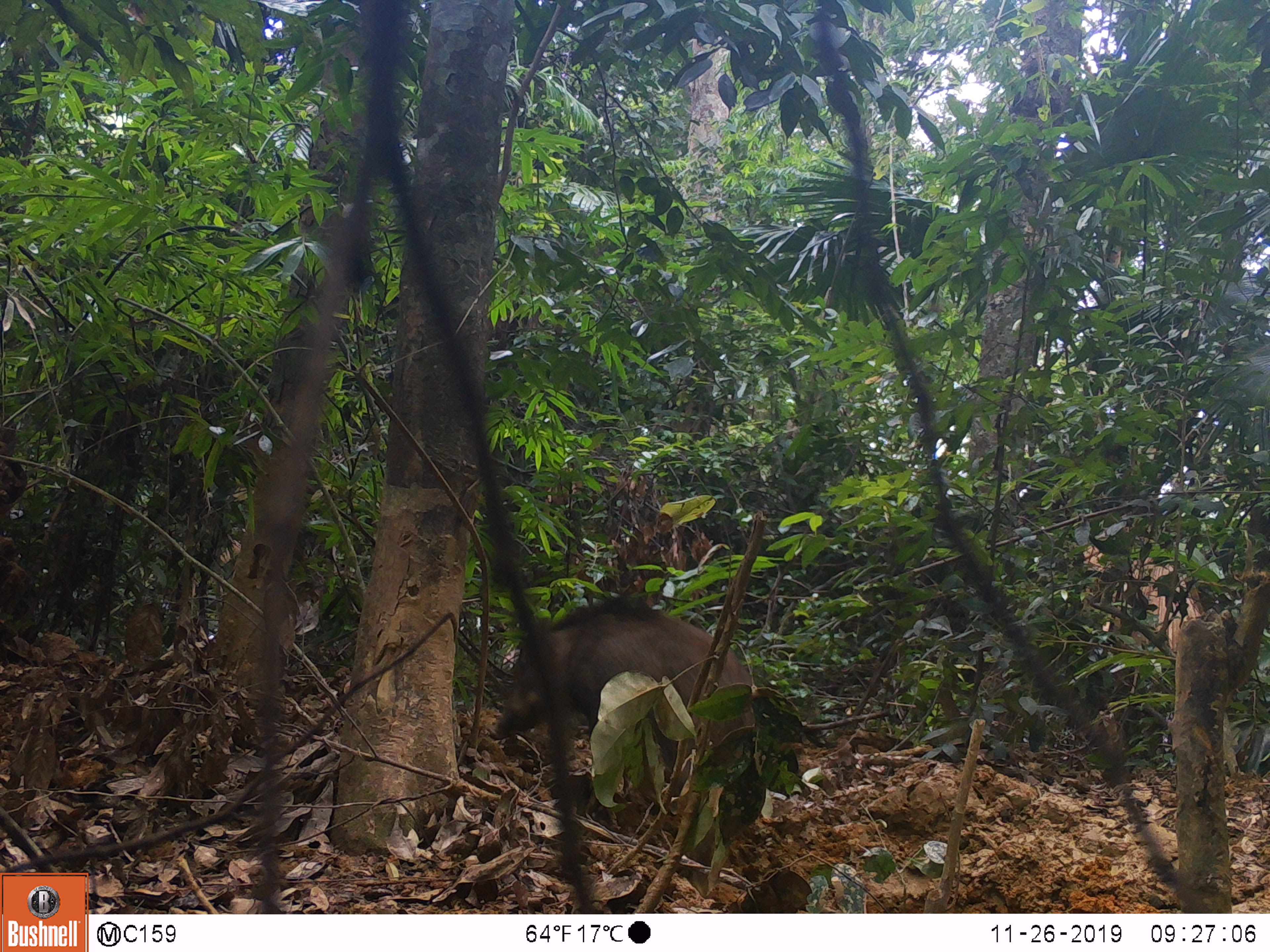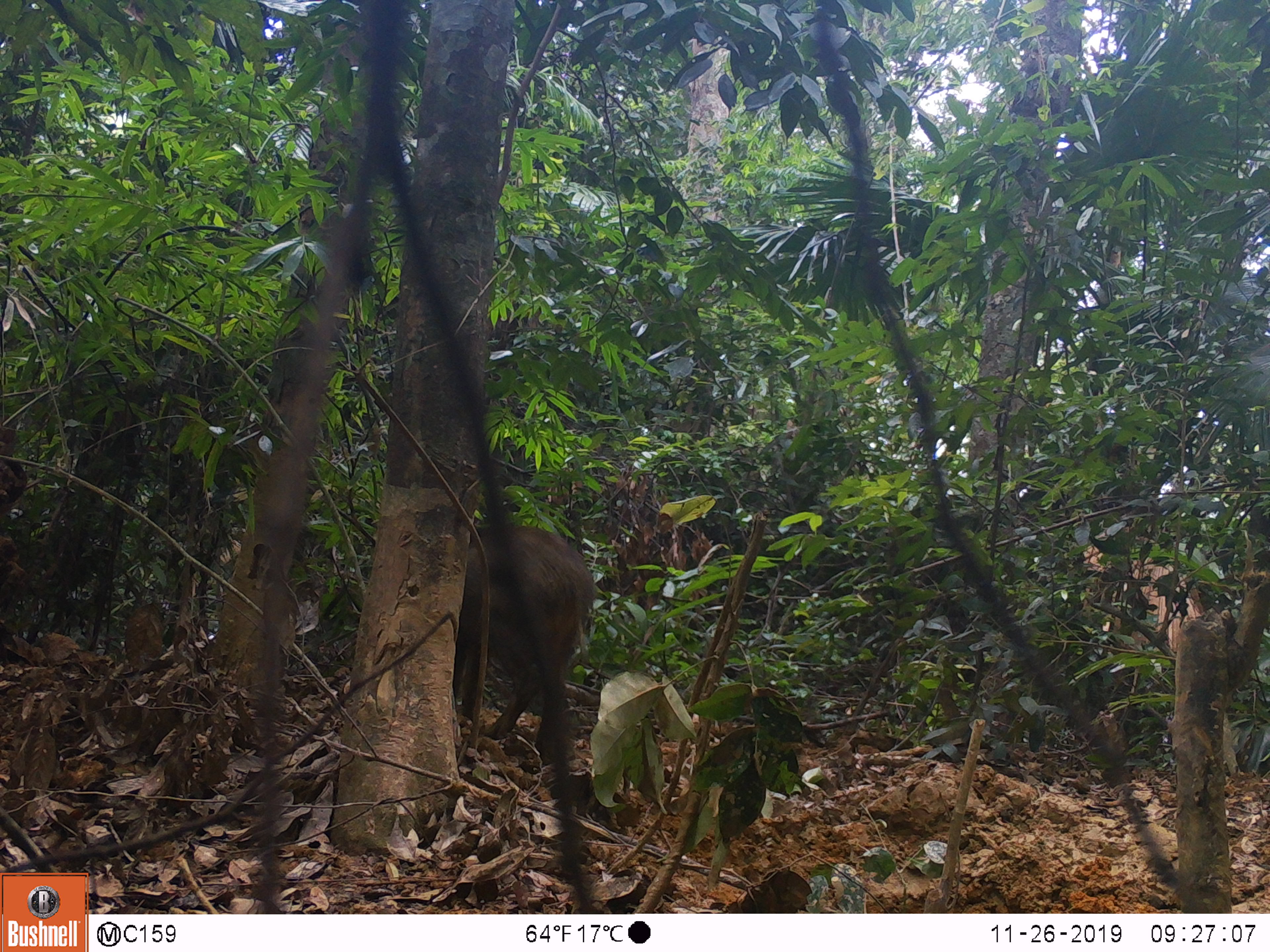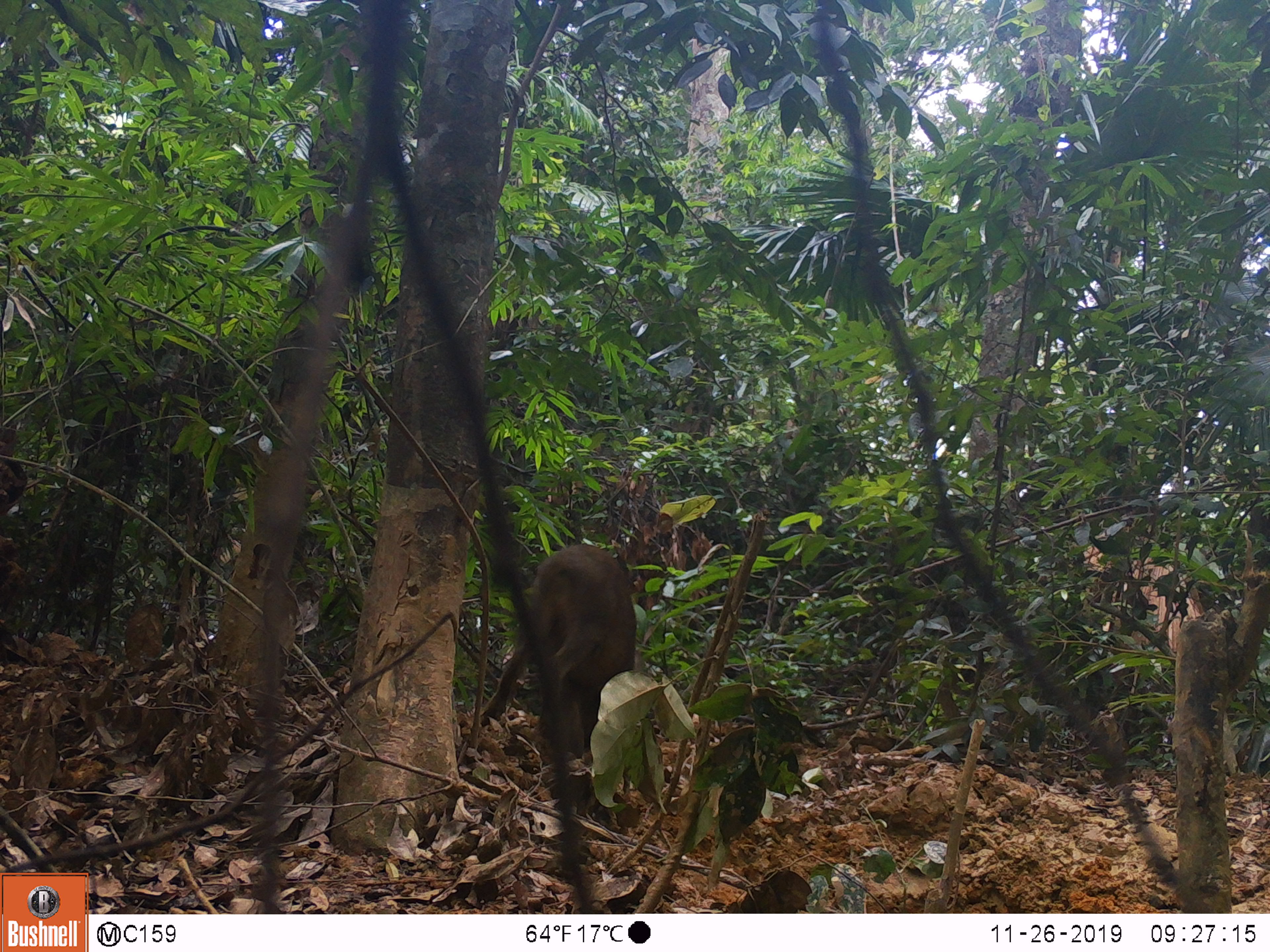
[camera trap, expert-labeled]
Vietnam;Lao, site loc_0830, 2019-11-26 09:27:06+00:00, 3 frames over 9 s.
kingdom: Animalia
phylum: Chordata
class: Mammalia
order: Artiodactyla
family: Suidae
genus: Sus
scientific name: Sus scrofa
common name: eurasian wild pig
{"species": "eurasian wild pig (Sus scrofa)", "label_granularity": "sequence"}